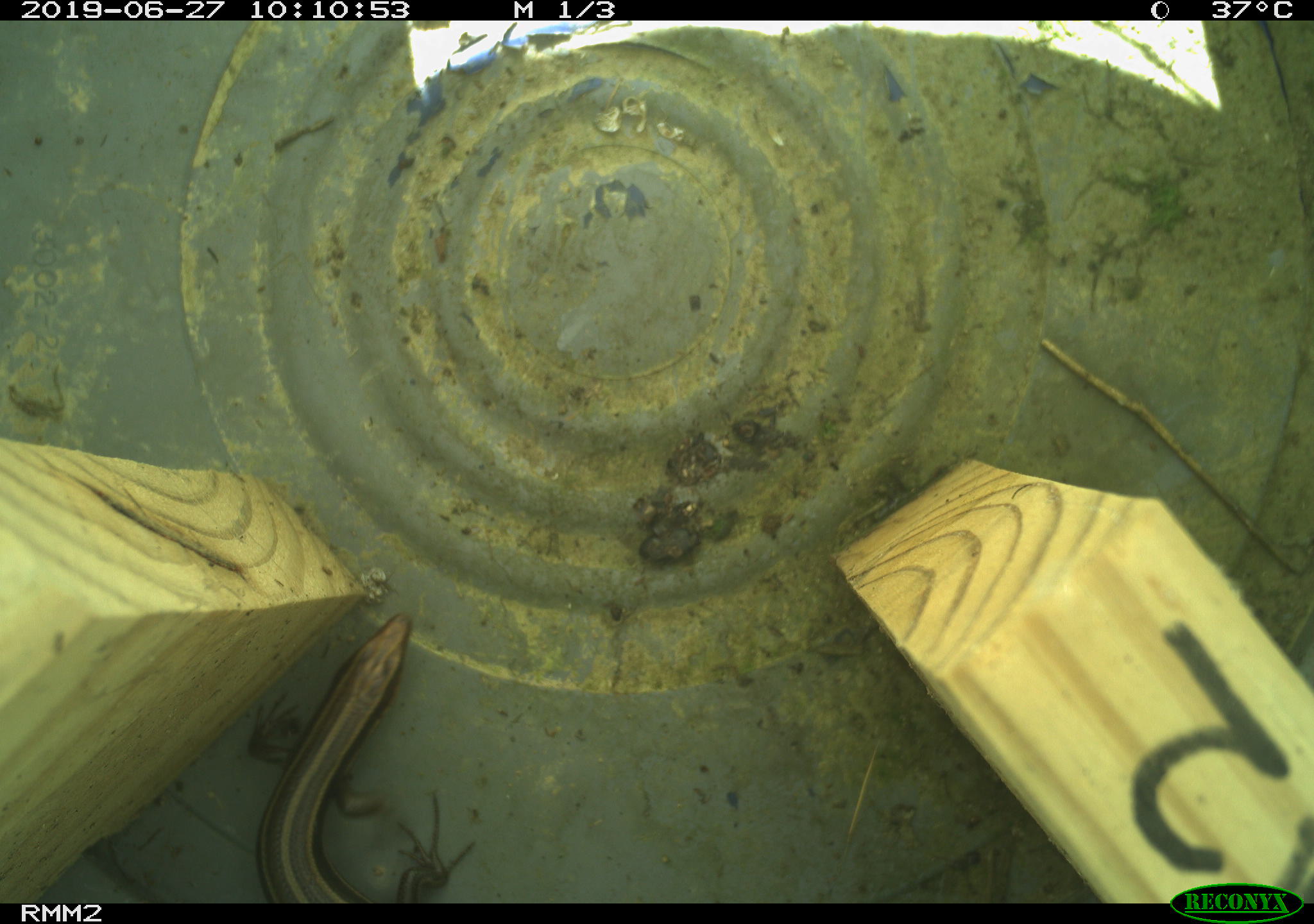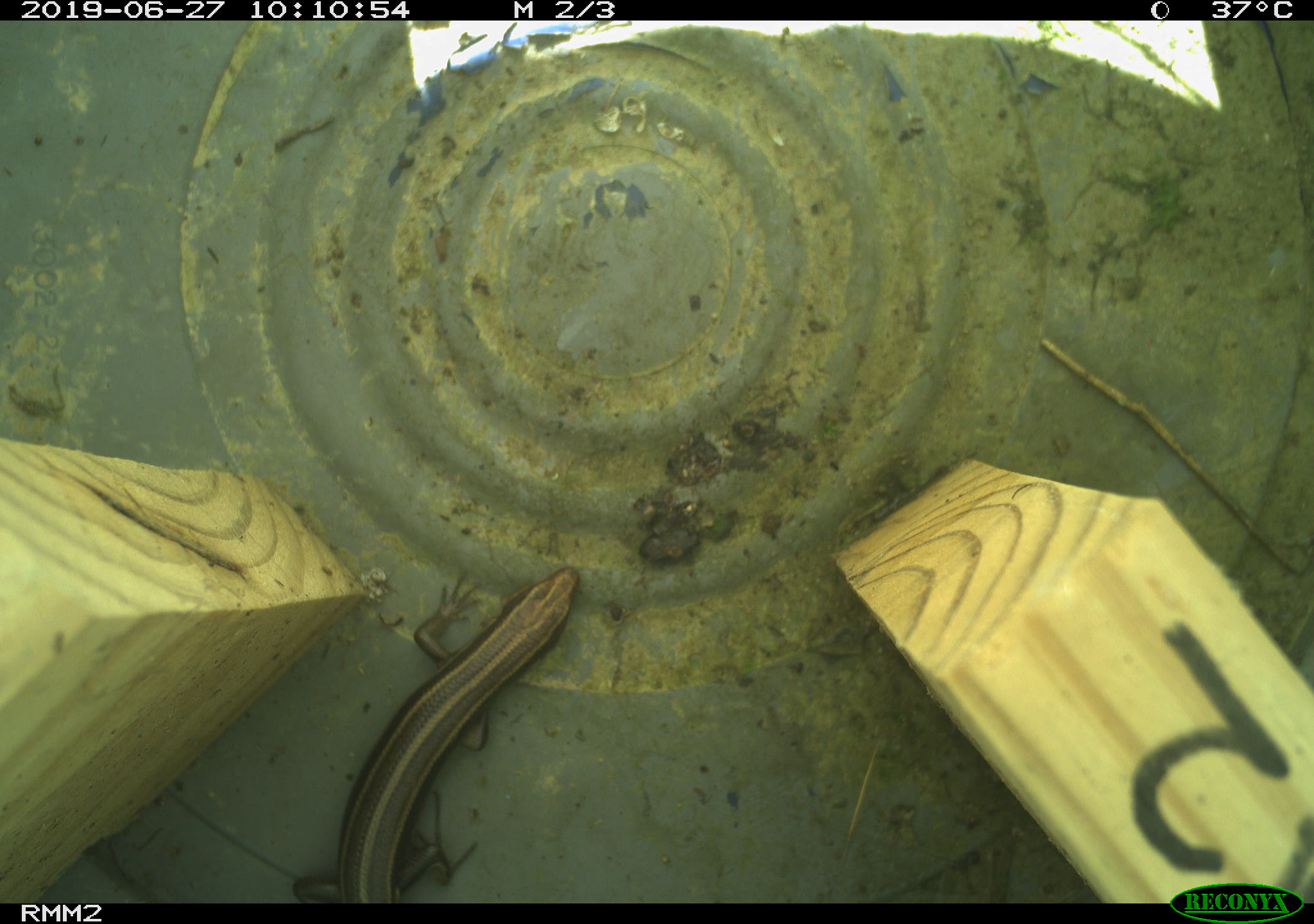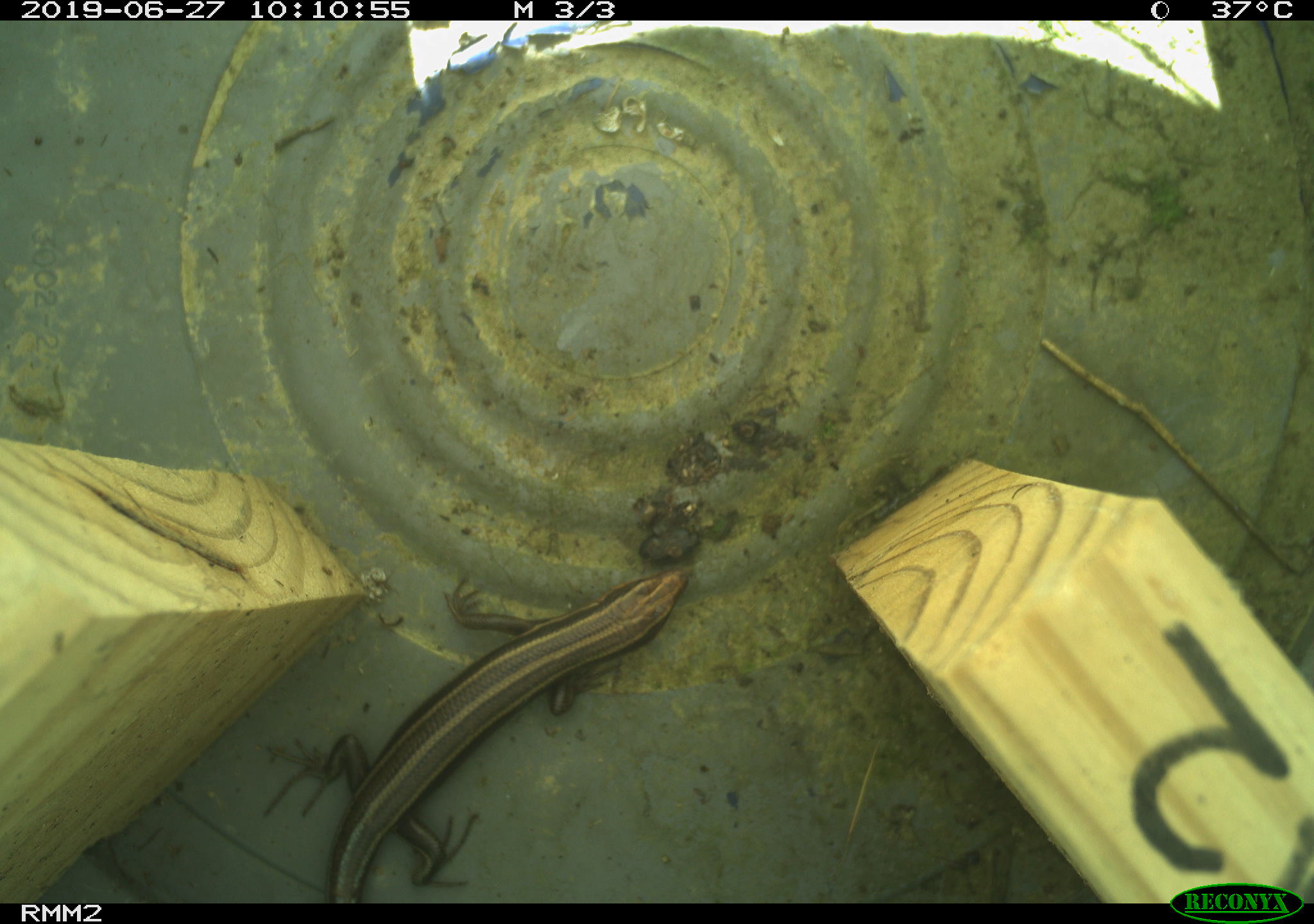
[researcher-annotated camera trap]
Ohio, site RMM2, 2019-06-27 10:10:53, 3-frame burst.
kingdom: Animalia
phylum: Chordata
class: Reptilia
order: Squamata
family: Scincidae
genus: Plestiodon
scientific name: Plestiodon fasciatus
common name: common five-lined skink